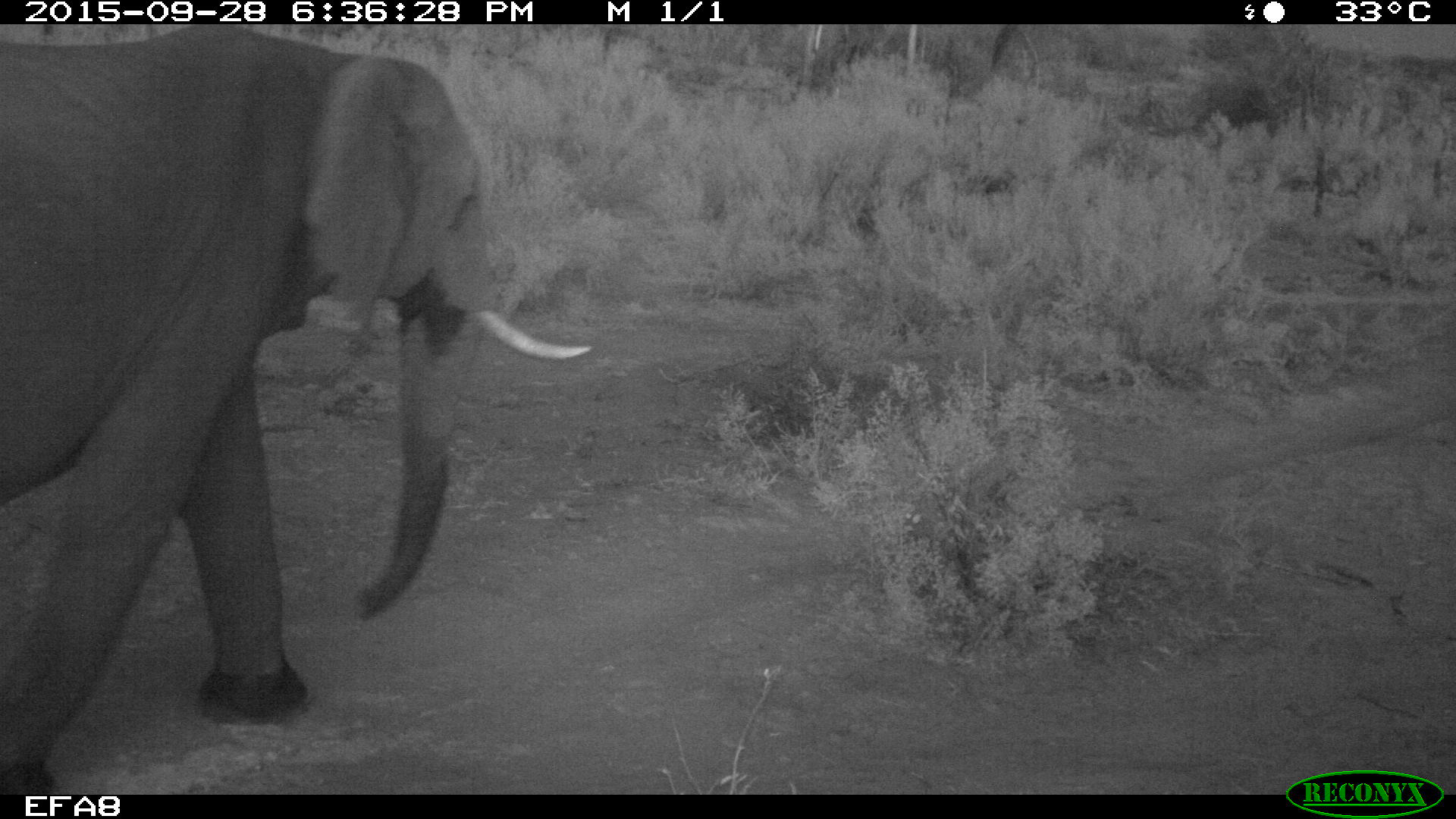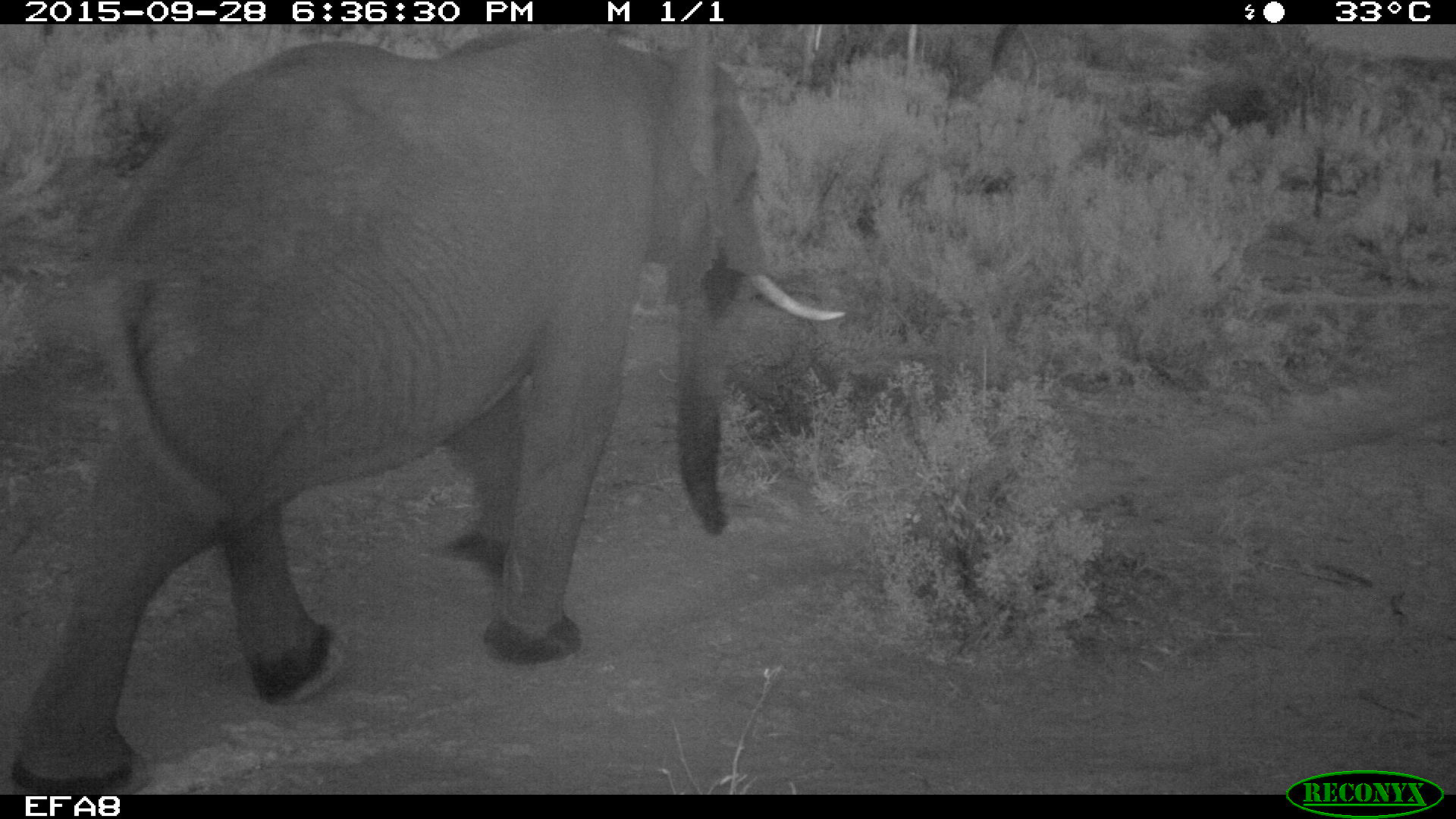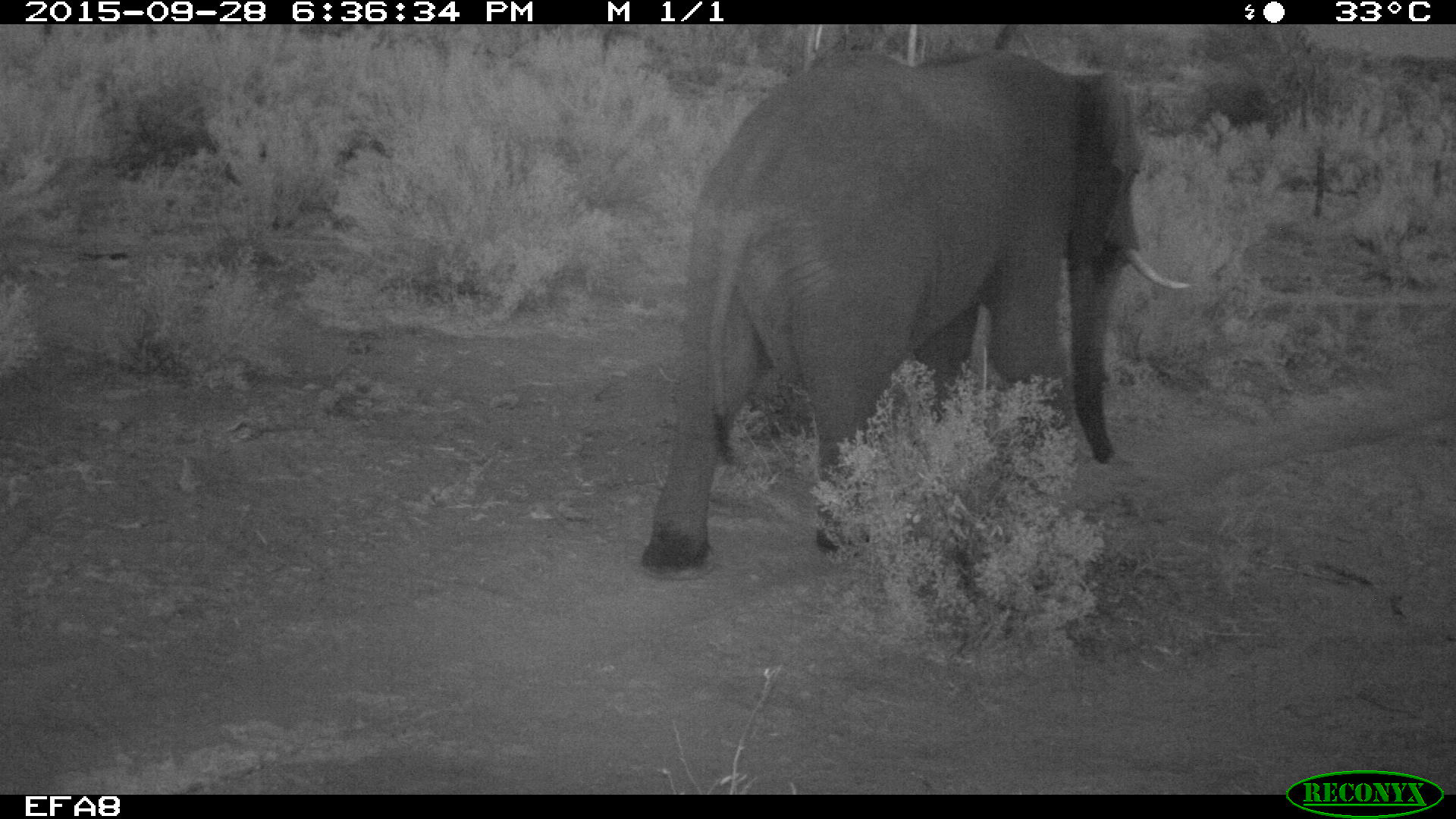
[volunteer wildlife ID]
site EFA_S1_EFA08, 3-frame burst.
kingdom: Animalia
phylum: Chordata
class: Mammalia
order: Proboscidea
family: Elephantidae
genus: Loxodonta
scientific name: Loxodonta africana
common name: african bush elephant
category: elephant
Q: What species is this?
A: Elephant (african bush elephant) (Loxodonta africana).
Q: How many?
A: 1.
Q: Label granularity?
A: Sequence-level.